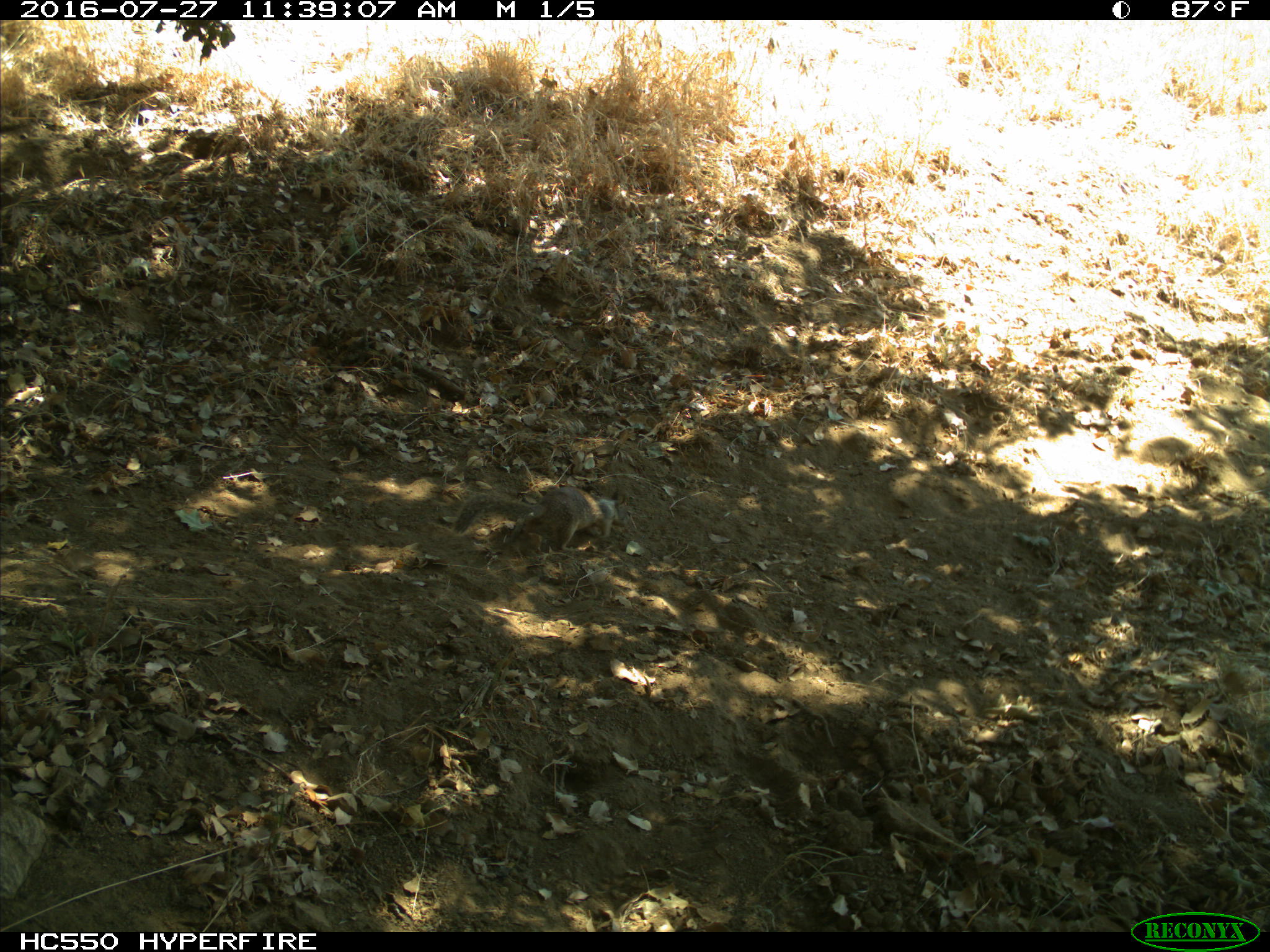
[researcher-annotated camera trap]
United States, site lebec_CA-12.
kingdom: Animalia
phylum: Chordata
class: Mammalia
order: Rodentia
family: Sciuridae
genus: Otospermophilus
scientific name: Otospermophilus beecheyi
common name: california ground squirrel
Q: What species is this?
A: Otospermophilus beecheyi (california ground squirrel).